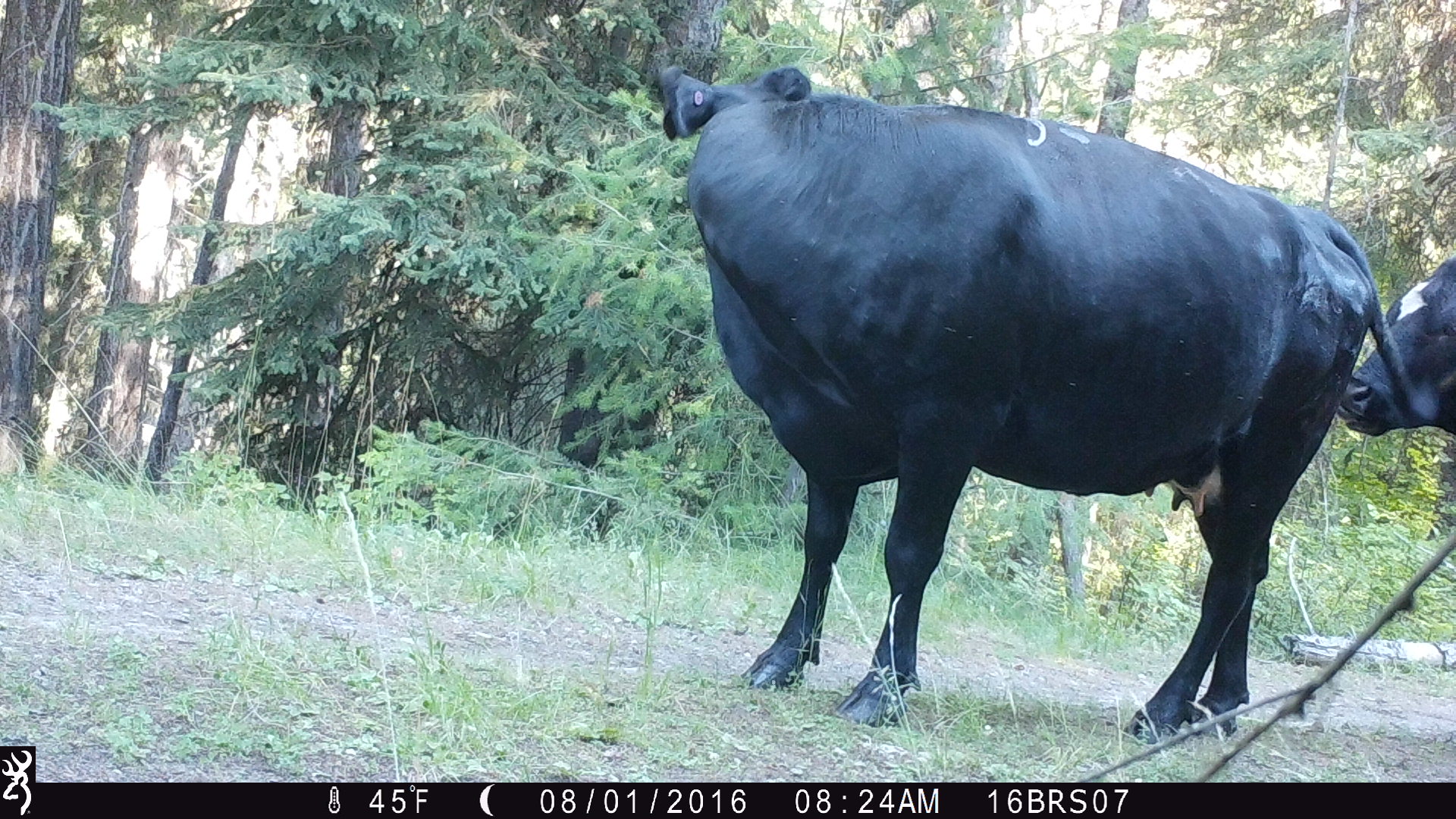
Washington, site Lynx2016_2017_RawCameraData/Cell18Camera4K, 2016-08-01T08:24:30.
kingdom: Animalia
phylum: Chordata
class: Mammalia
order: Artiodactyla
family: Bovidae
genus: Bos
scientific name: Bos taurus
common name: domestic cattle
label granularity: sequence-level